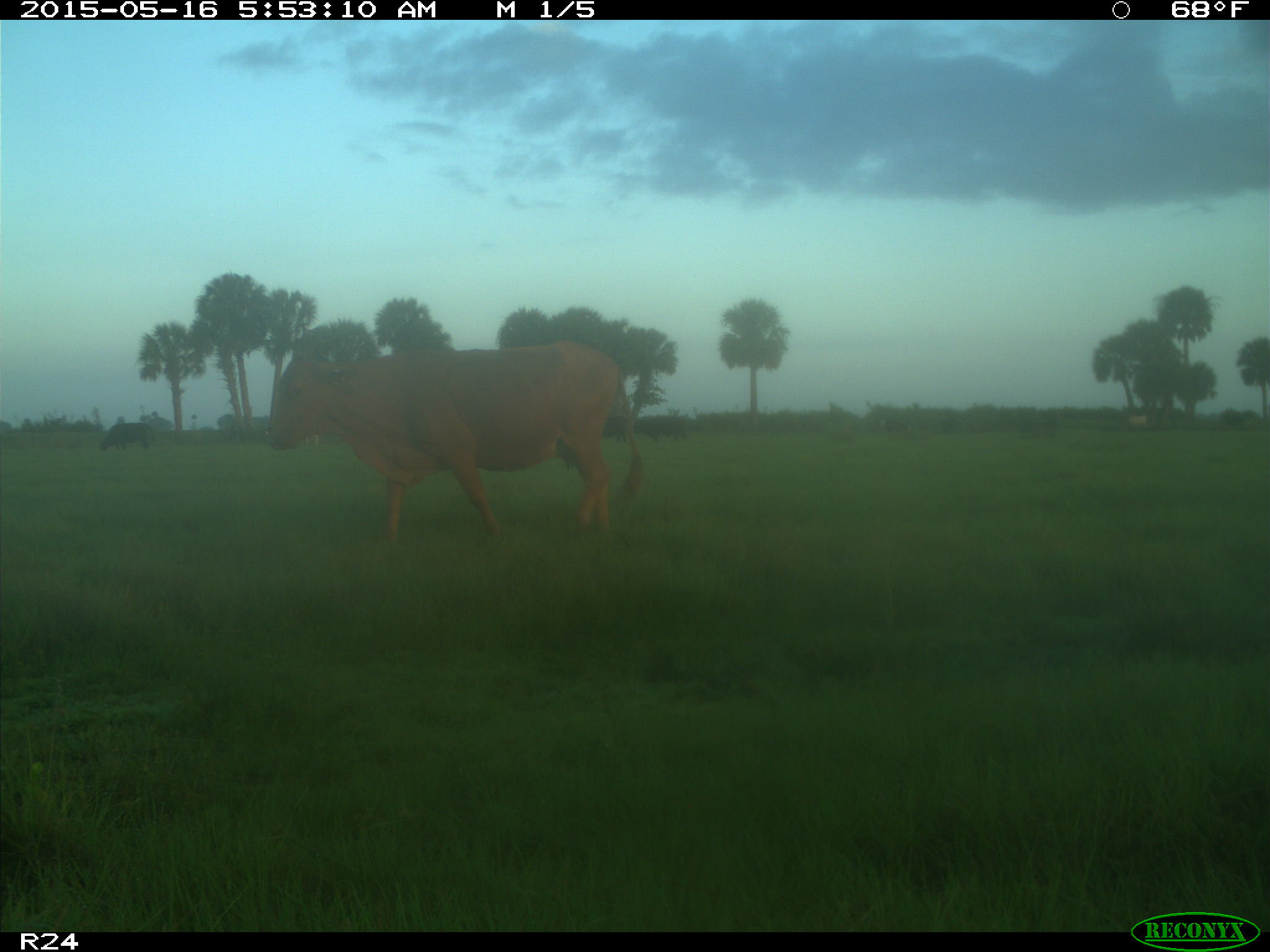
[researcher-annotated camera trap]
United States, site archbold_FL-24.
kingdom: Animalia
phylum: Chordata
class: Mammalia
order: Artiodactyla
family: Bovidae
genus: Bos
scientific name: Bos taurus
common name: domestic cow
Bos taurus (domestic cow).